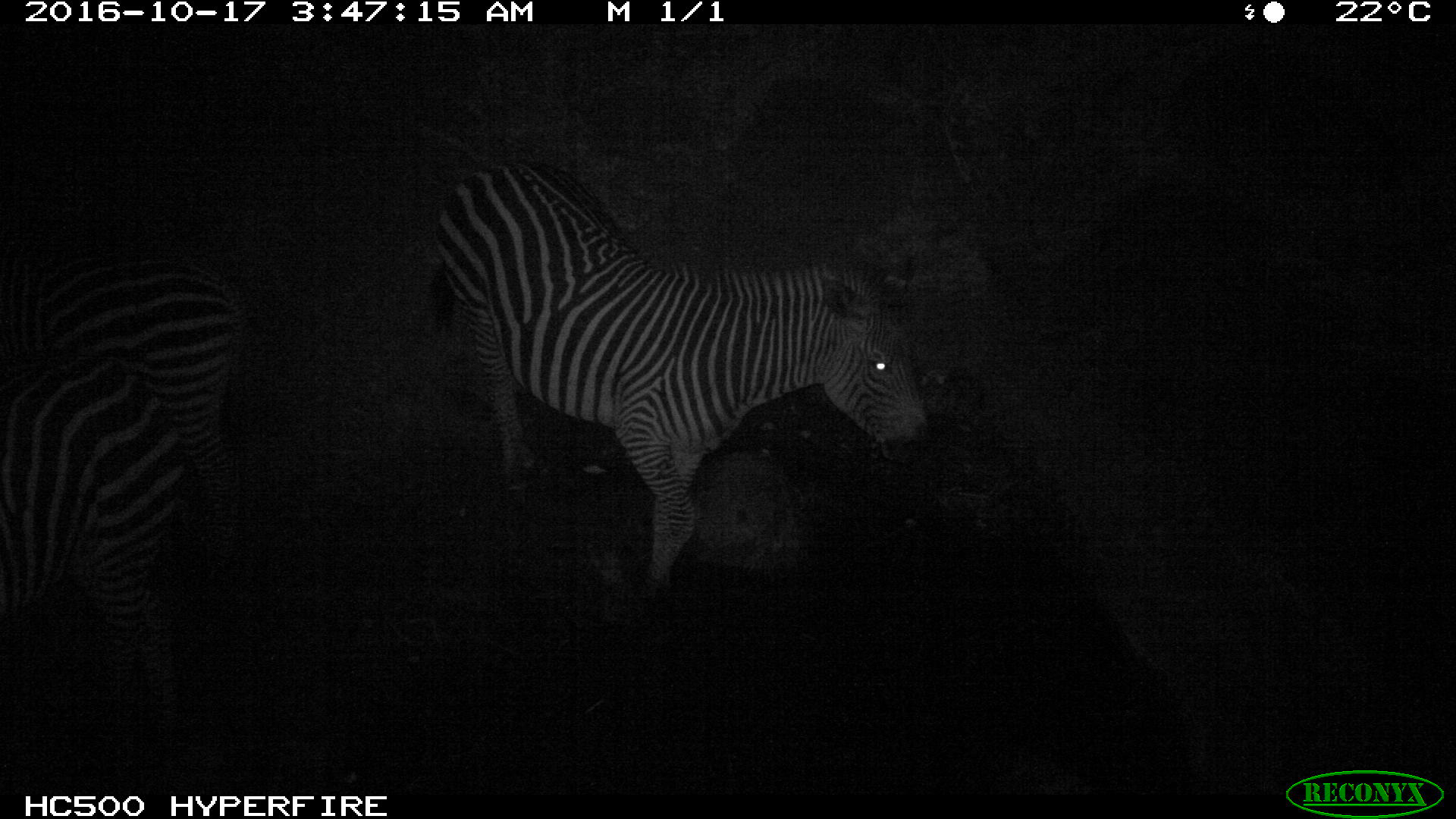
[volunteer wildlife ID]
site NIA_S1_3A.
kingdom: Animalia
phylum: Chordata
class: Mammalia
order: Perissodactyla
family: Equidae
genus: Equus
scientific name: Equus quagga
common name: plains zebra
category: zebraplains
Zebraplains (plains zebra) (Equus quagga), count 3. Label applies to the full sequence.